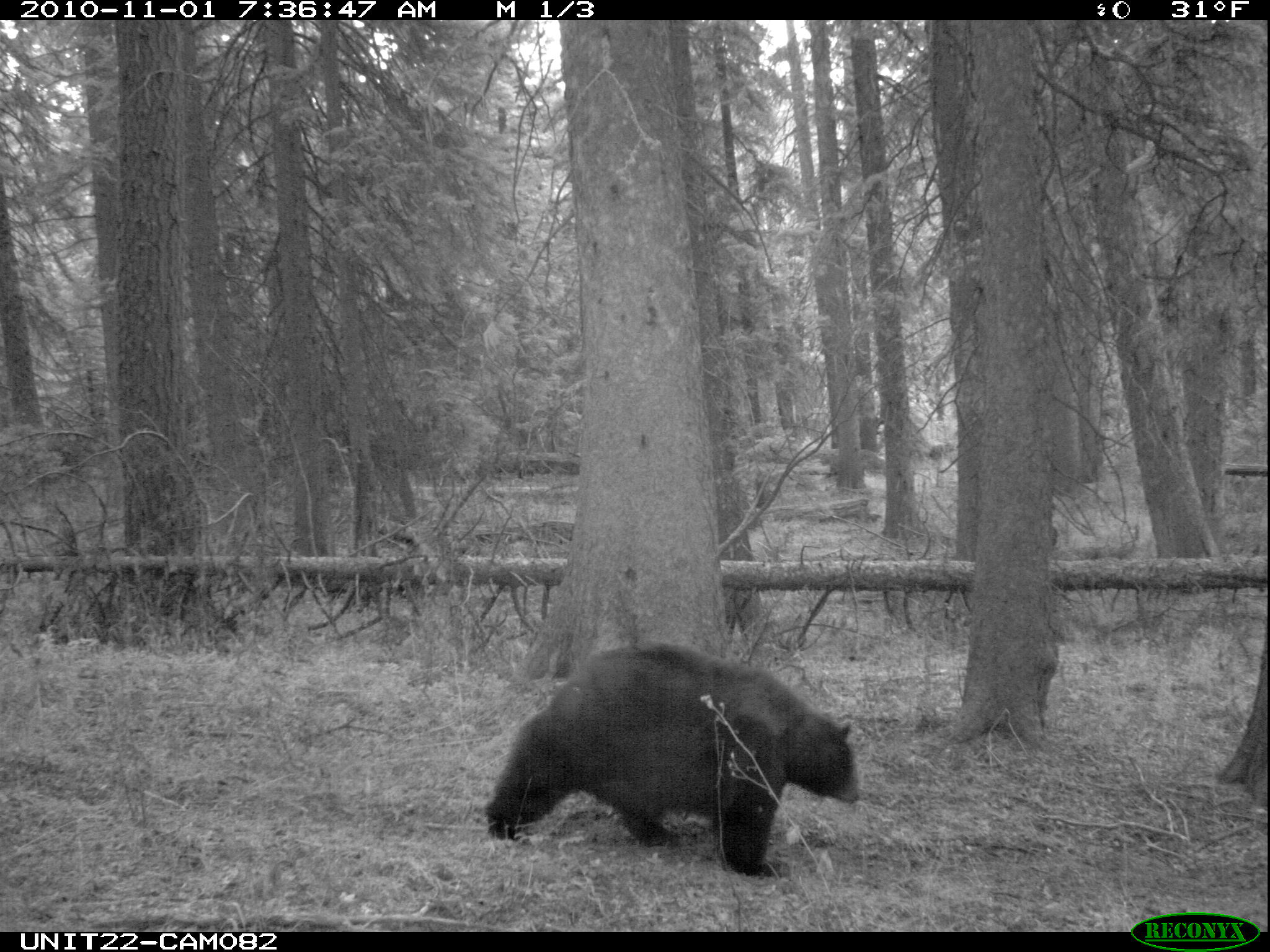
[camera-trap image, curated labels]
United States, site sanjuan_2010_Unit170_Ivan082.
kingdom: Animalia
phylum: Chordata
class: Mammalia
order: Carnivora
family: Ursidae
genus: Ursus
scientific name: Ursus americanus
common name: american black bear